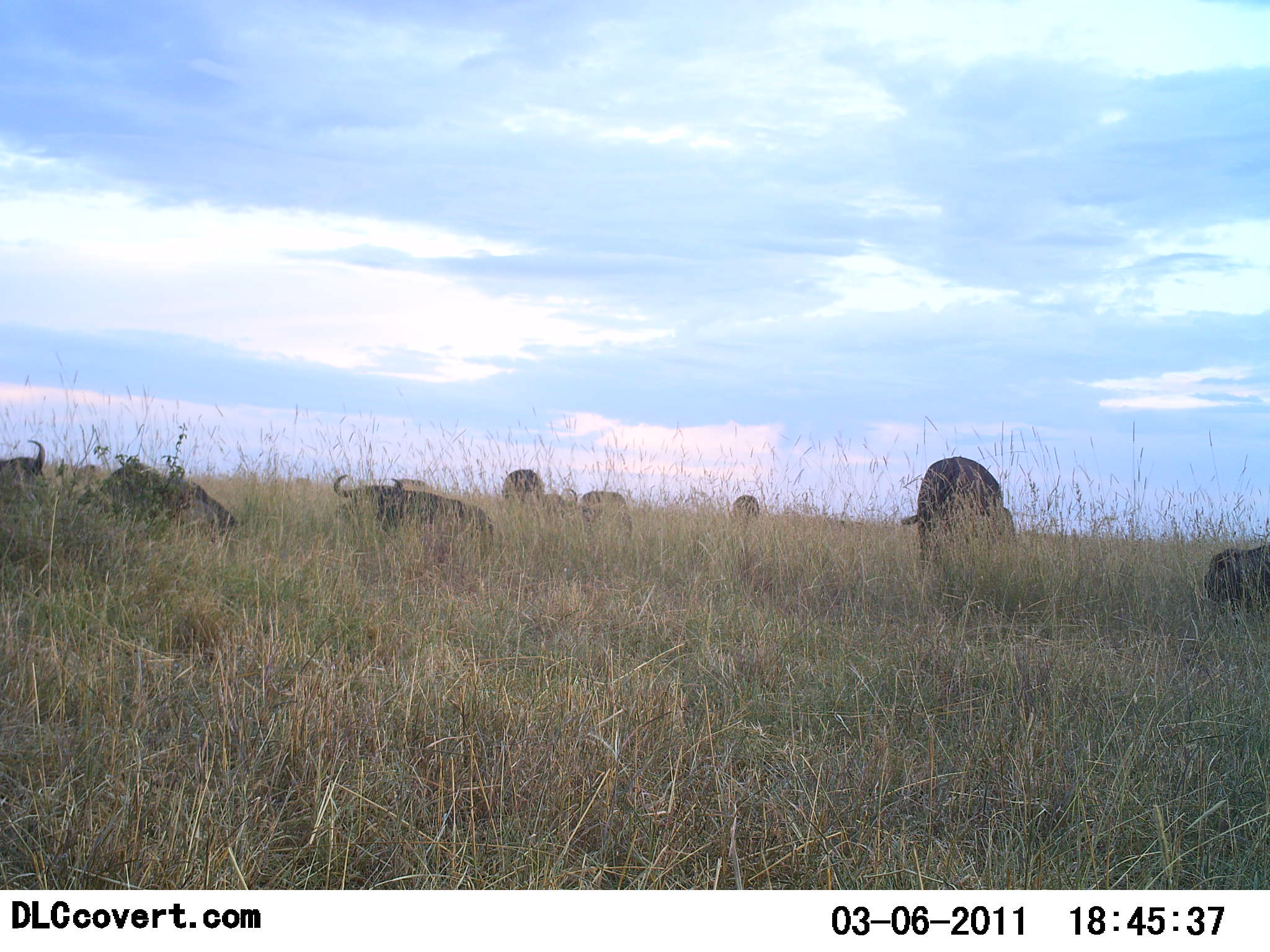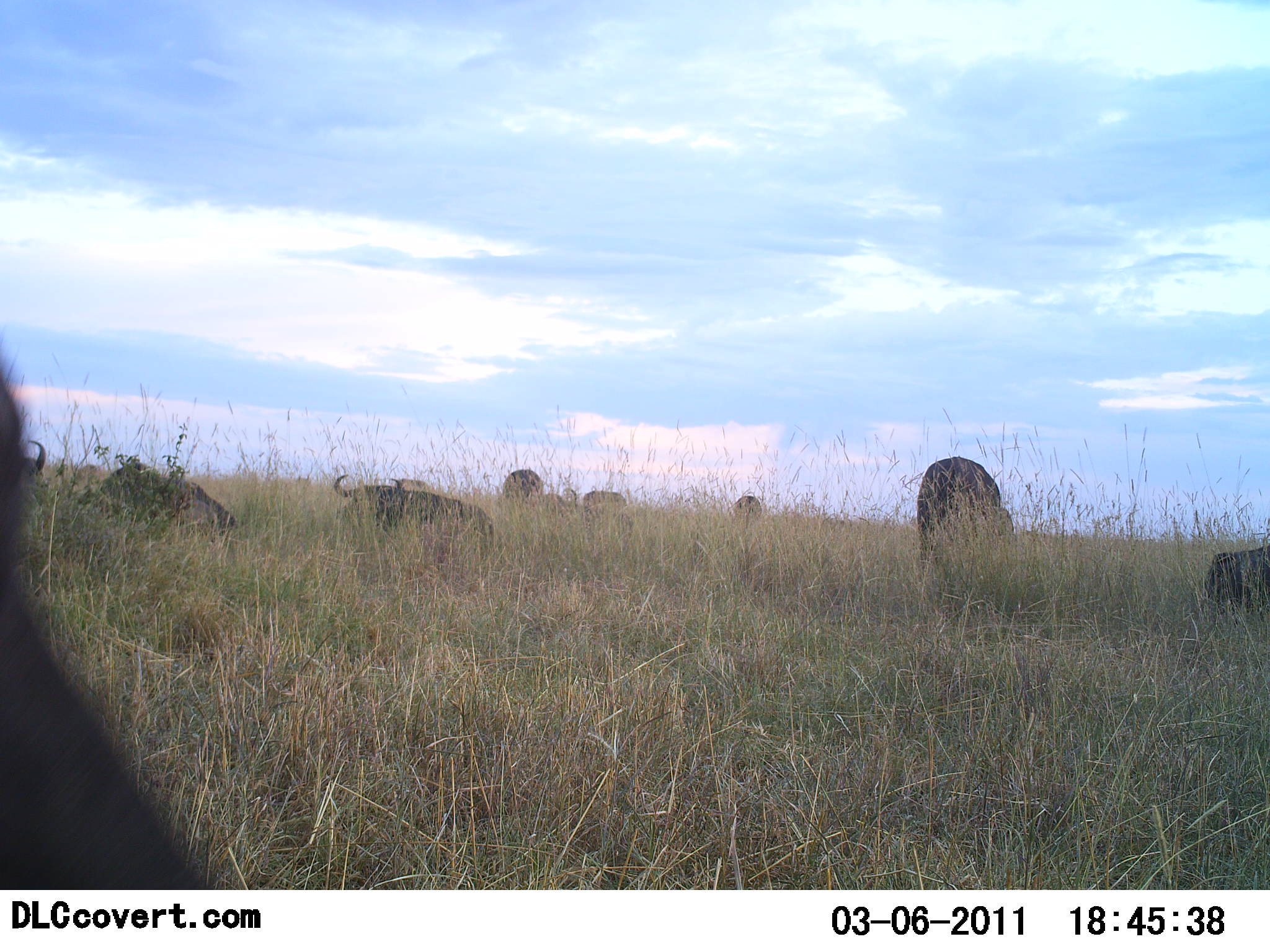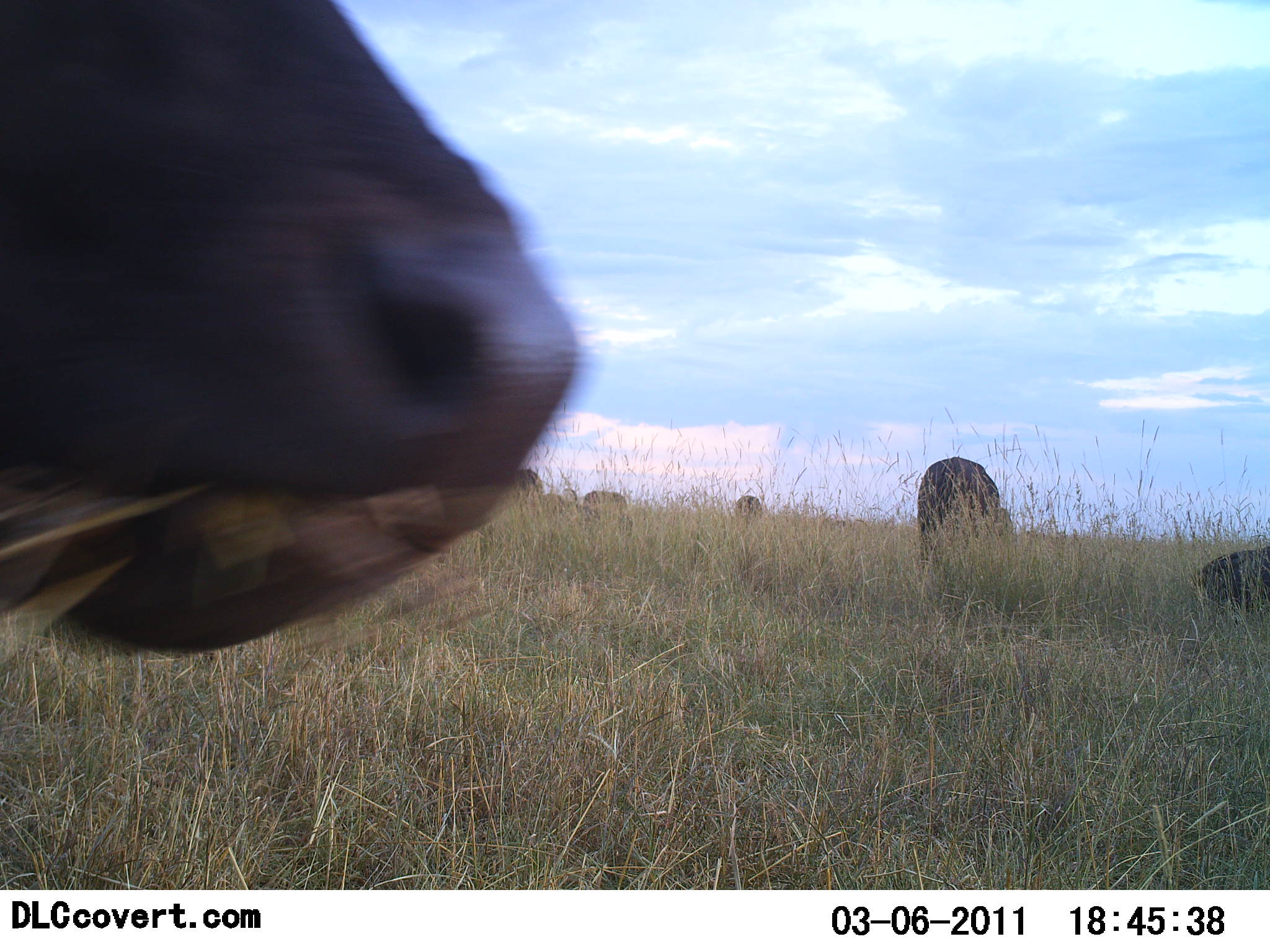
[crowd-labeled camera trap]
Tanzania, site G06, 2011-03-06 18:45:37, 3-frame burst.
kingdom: Animalia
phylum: Chordata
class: Mammalia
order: Artiodactyla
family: Bovidae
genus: Connochaetes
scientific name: Connochaetes taurinus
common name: blue wildebeest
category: wildebeest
Wildebeest (blue wildebeest) (Connochaetes taurinus), count 9. Behavior (volunteer vote fractions): standing 44%, resting 56%, moving 22%, interacting 11%. Young present (vote fraction): 0%. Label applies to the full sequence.